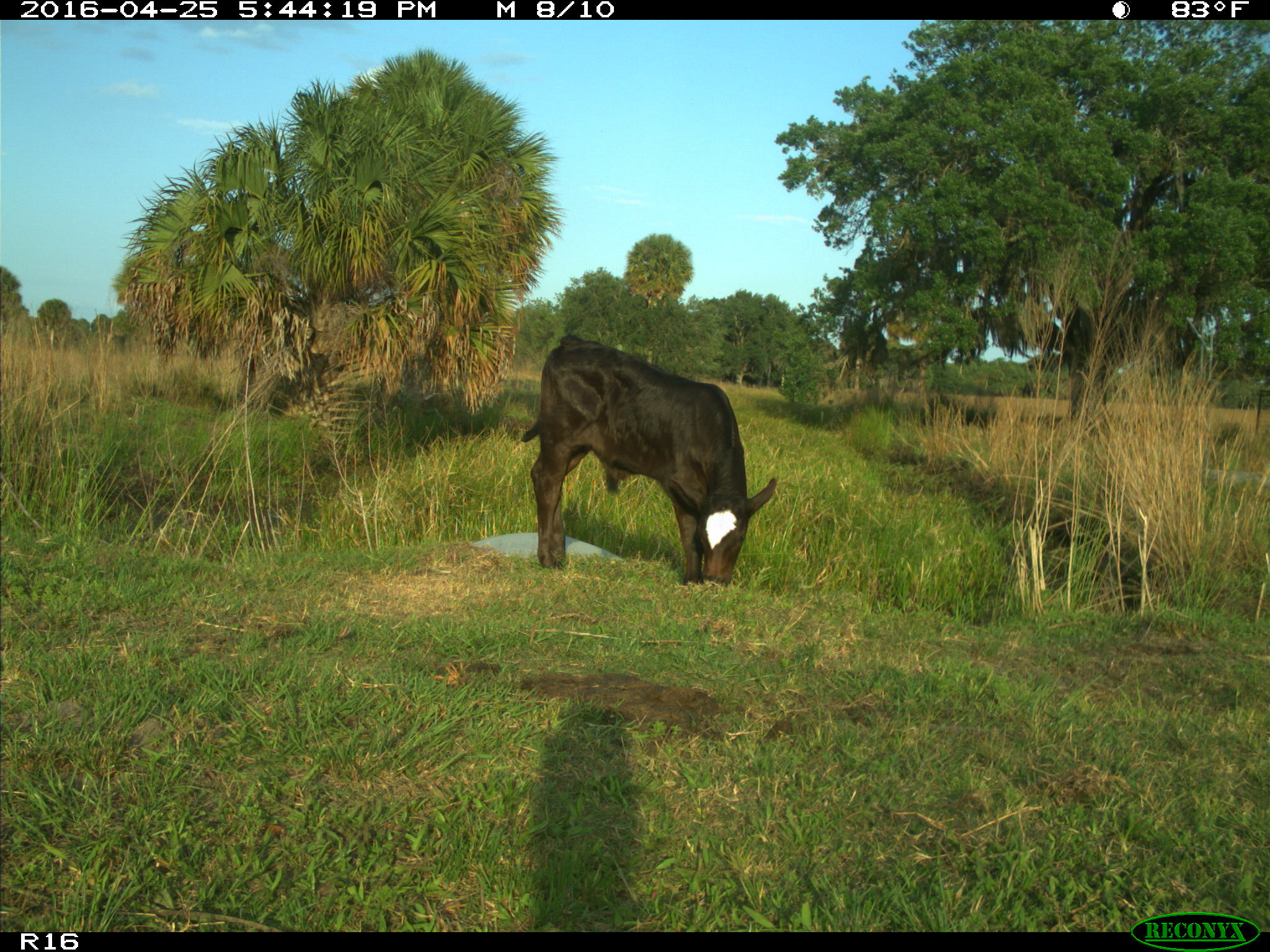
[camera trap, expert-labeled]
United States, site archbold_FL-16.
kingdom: Animalia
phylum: Chordata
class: Mammalia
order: Artiodactyla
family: Bovidae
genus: Bos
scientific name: Bos taurus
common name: domestic cow